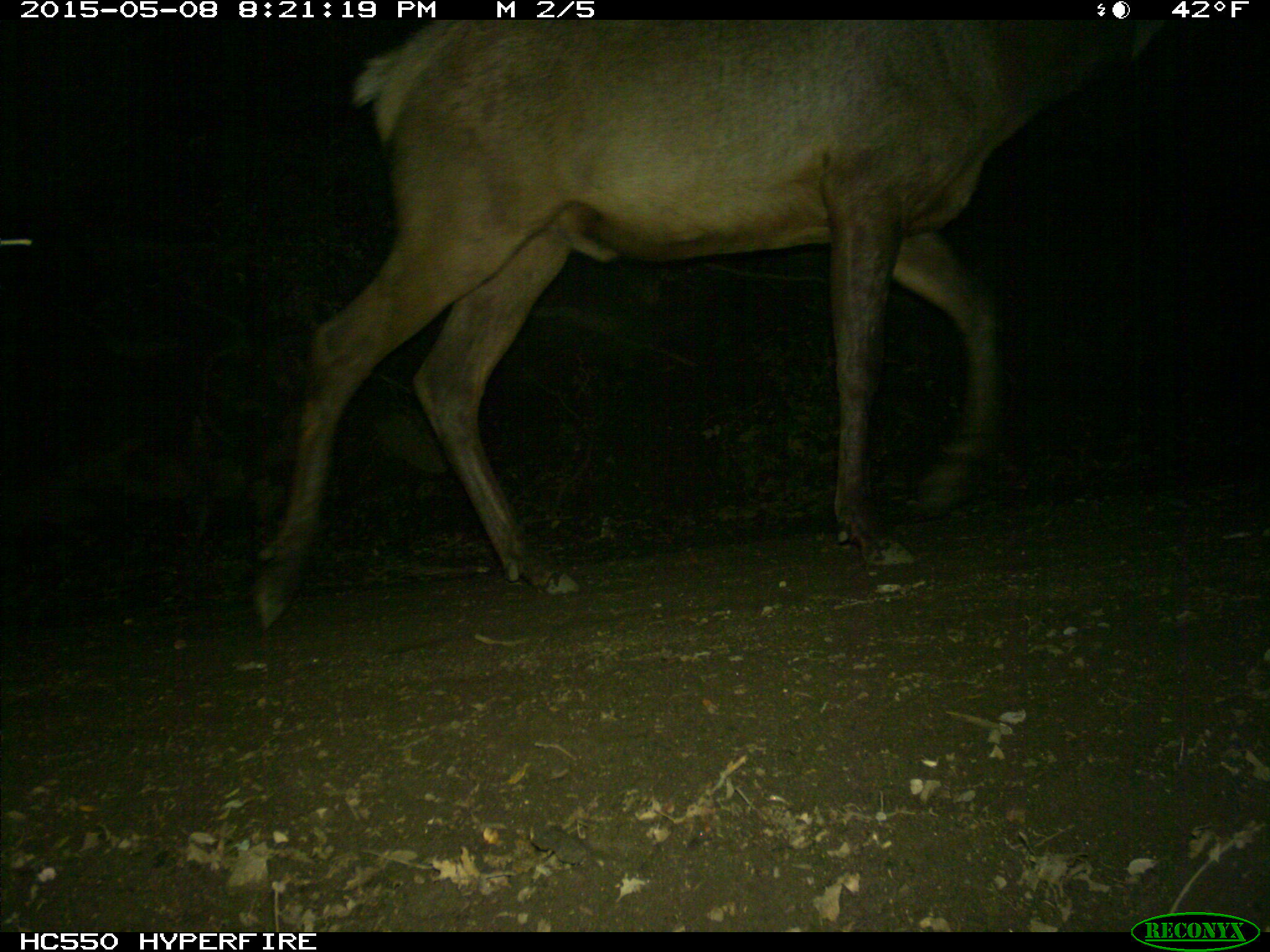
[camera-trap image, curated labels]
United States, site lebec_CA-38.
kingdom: Animalia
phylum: Chordata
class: Mammalia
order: Artiodactyla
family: Cervidae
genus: Cervus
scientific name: Cervus canadensis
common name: elk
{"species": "Cervus canadensis (elk)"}